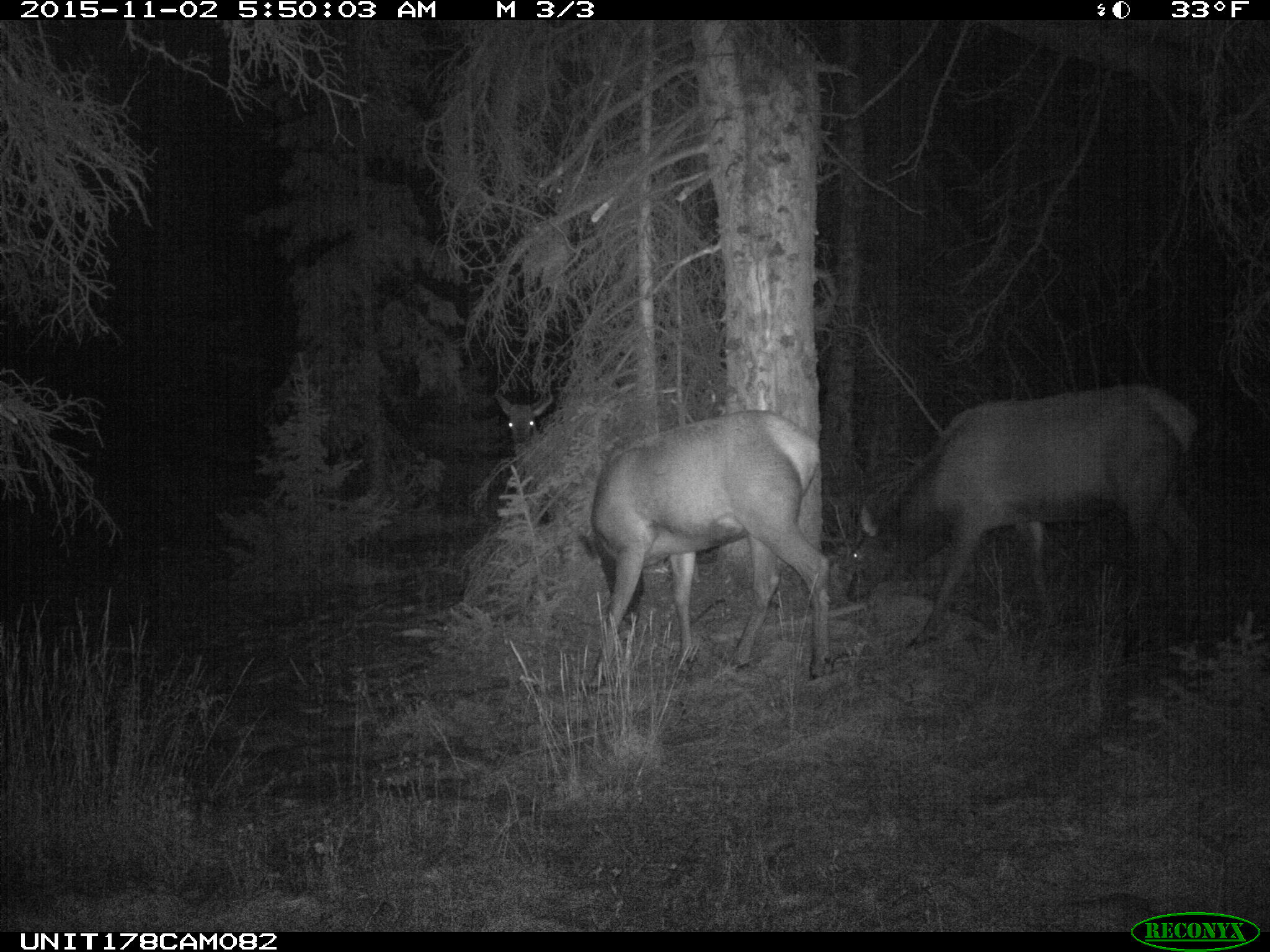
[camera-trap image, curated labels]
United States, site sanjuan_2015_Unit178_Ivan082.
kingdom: Animalia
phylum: Chordata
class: Mammalia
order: Artiodactyla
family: Cervidae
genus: Cervus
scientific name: Cervus elaphus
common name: red deer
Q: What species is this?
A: Cervus elaphus (red deer).